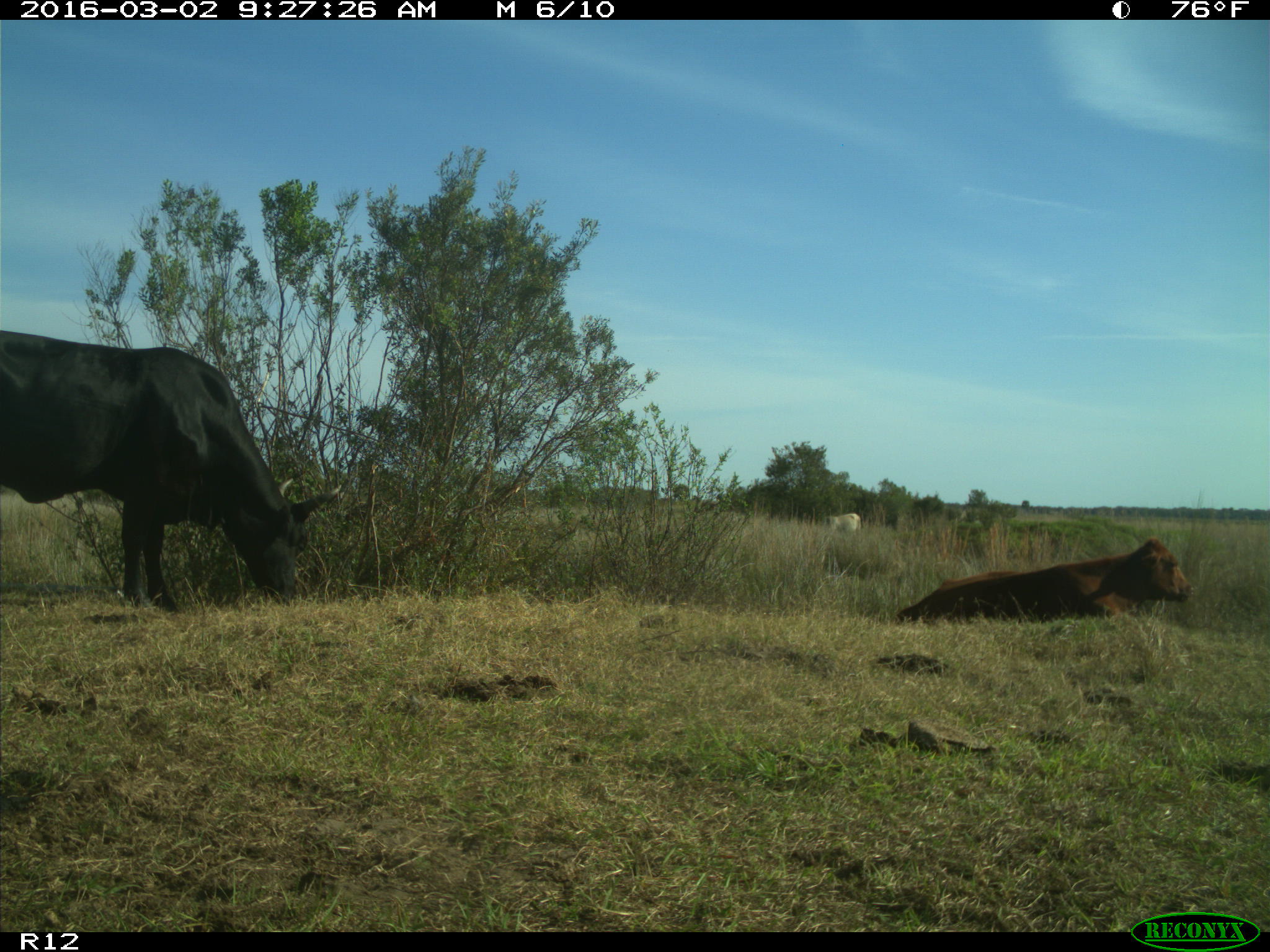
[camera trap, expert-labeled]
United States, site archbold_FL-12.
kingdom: Animalia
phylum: Chordata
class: Mammalia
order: Artiodactyla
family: Bovidae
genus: Bos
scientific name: Bos taurus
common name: domestic cow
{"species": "Bos taurus (domestic cow)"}